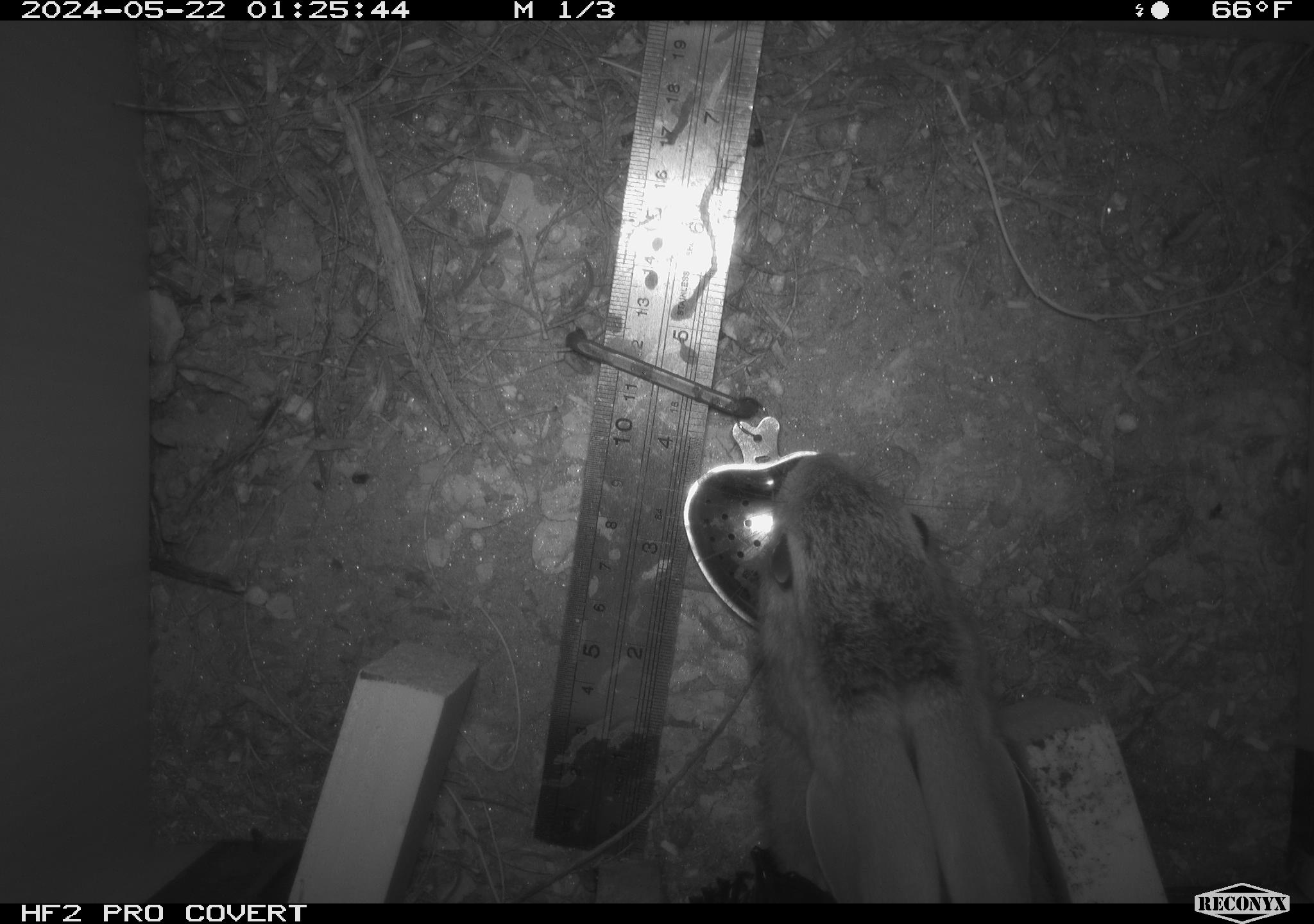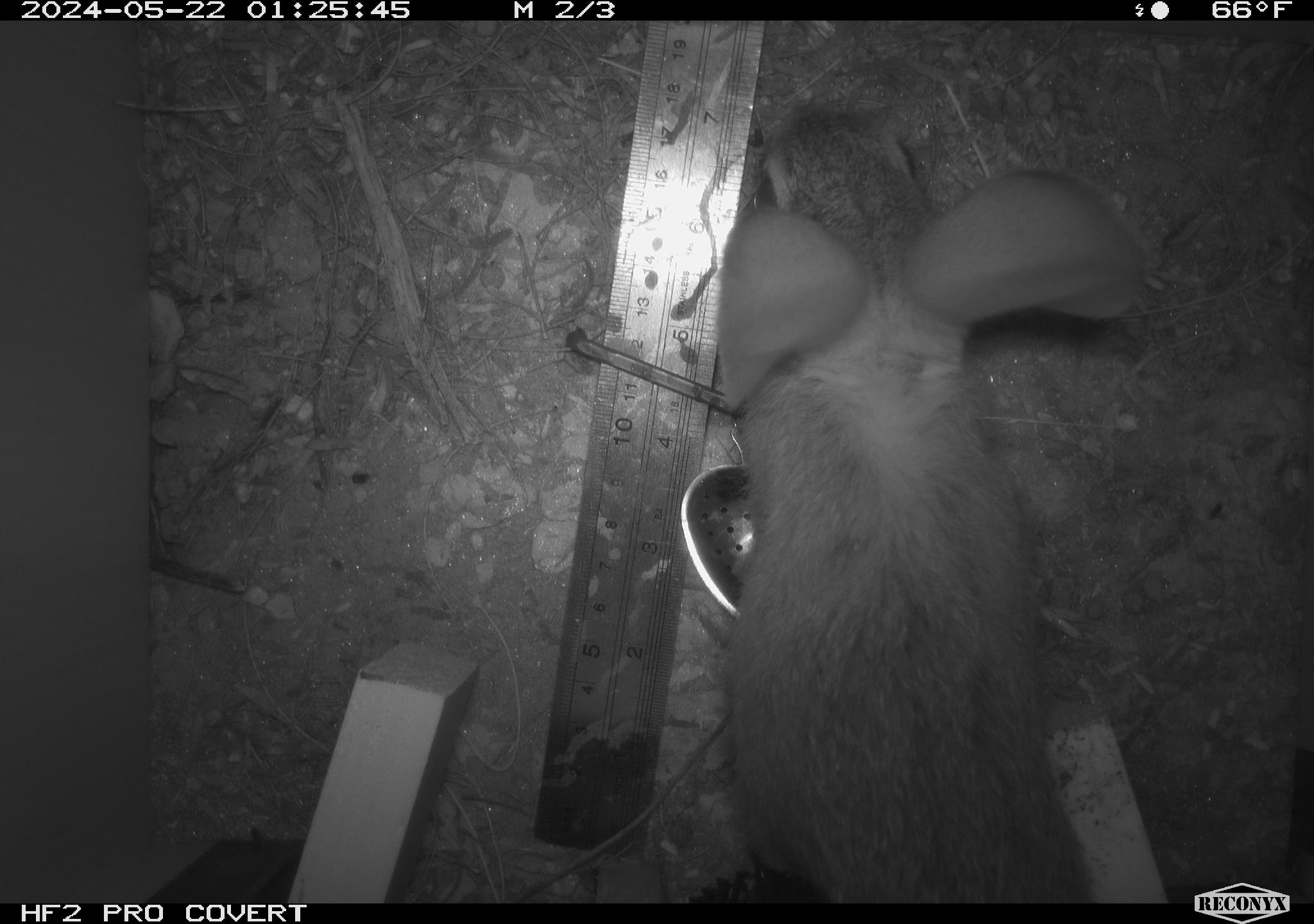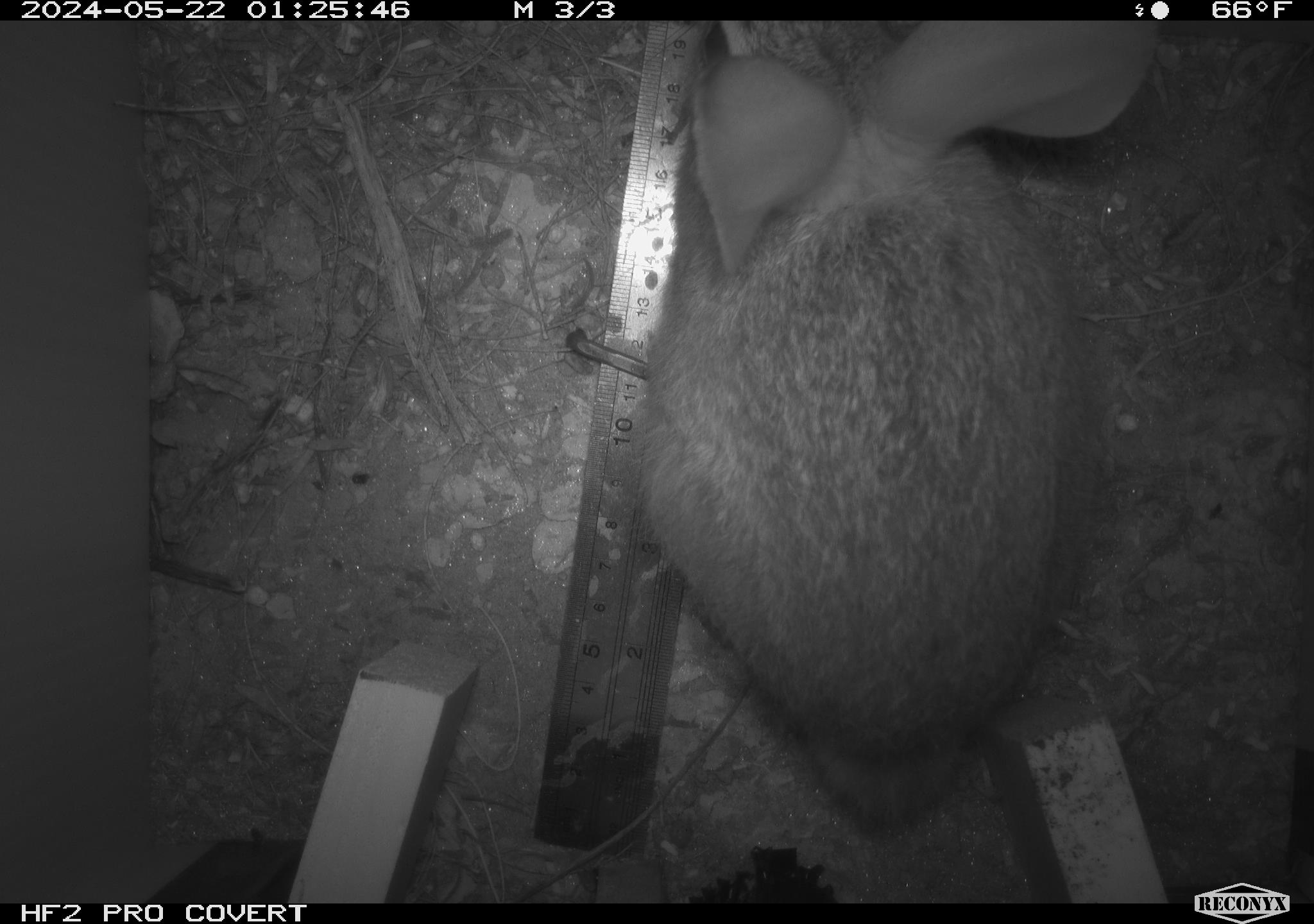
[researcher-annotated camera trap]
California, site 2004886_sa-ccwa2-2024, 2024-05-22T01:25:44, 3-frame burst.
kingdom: Animalia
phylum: Chordata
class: Mammalia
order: Lagomorpha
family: Leporidae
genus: Sylvilagus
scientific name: Sylvilagus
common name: cottontail rabbits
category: sylvilagus species